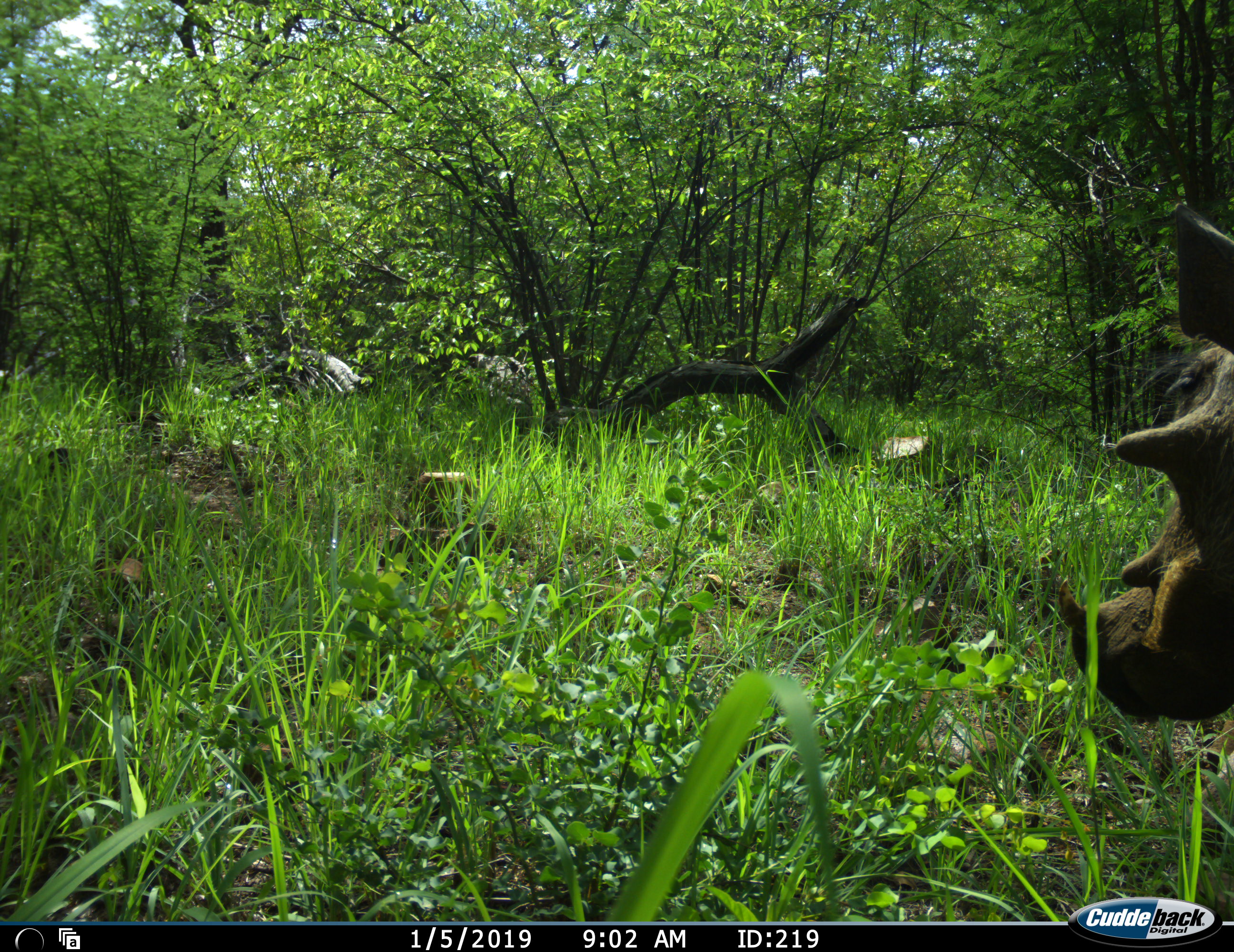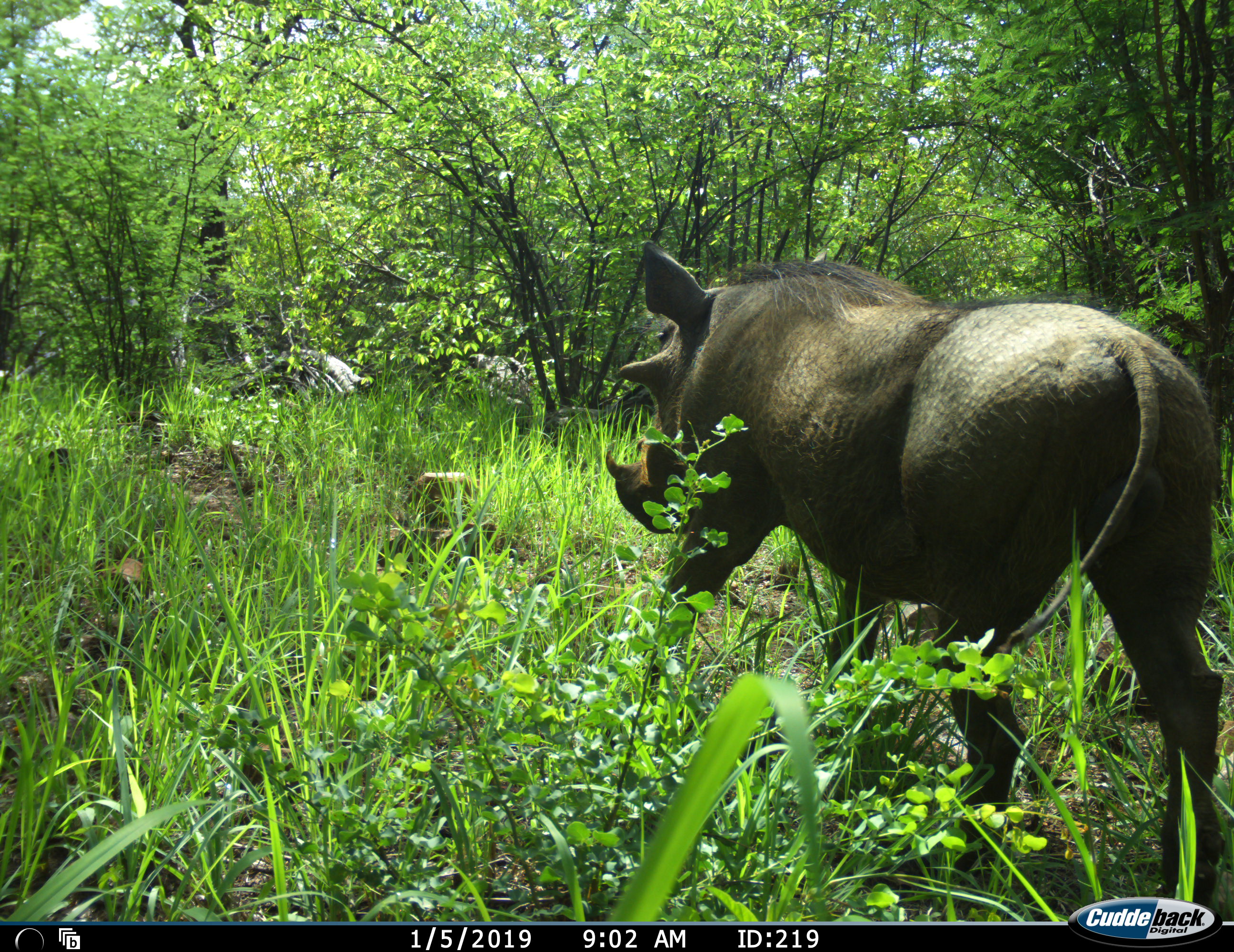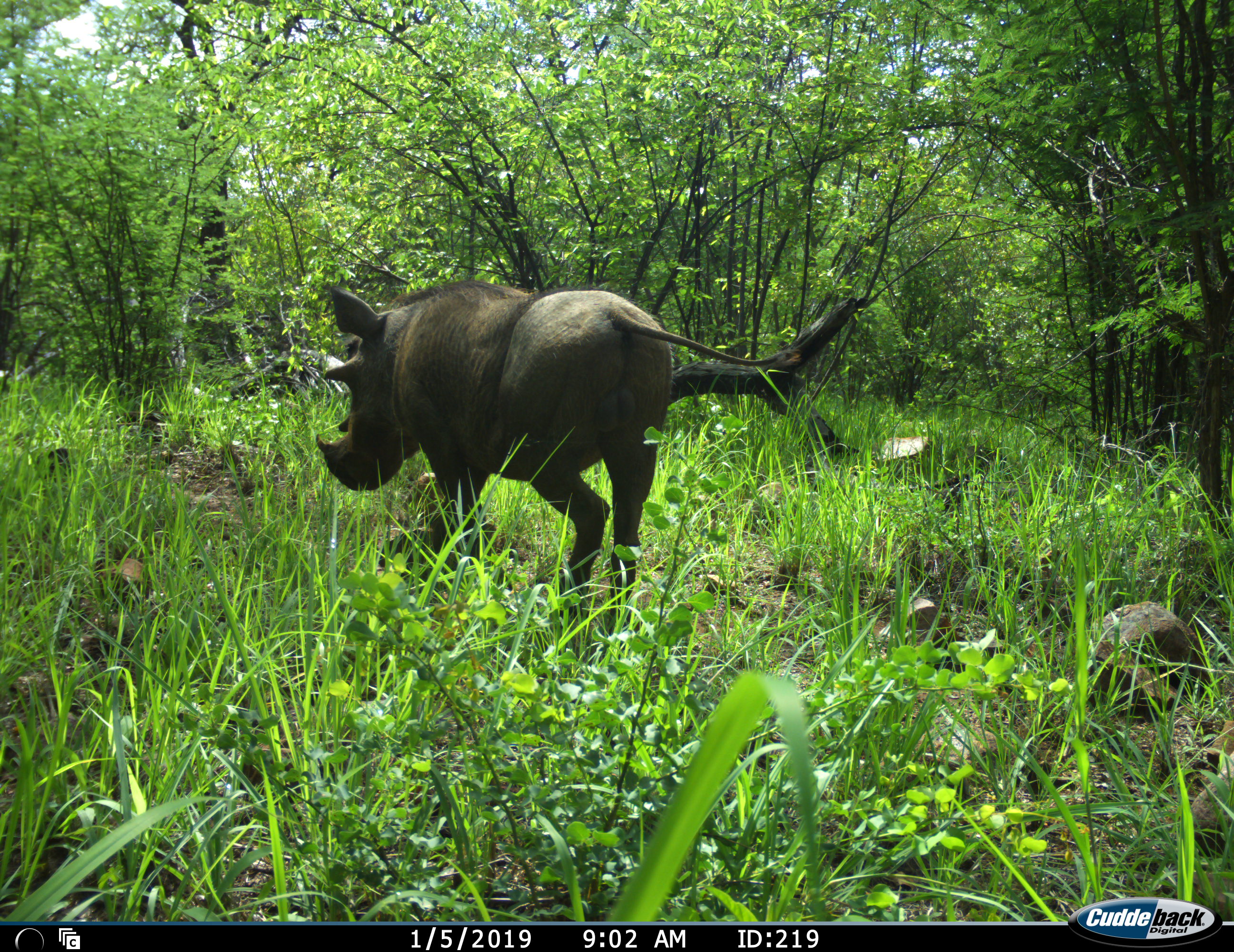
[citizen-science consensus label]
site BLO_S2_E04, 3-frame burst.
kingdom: Animalia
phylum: Chordata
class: Mammalia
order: Artiodactyla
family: Suidae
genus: Phacochoerus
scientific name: Phacochoerus africanus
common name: warthog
Warthog (Phacochoerus africanus), count 1. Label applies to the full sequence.